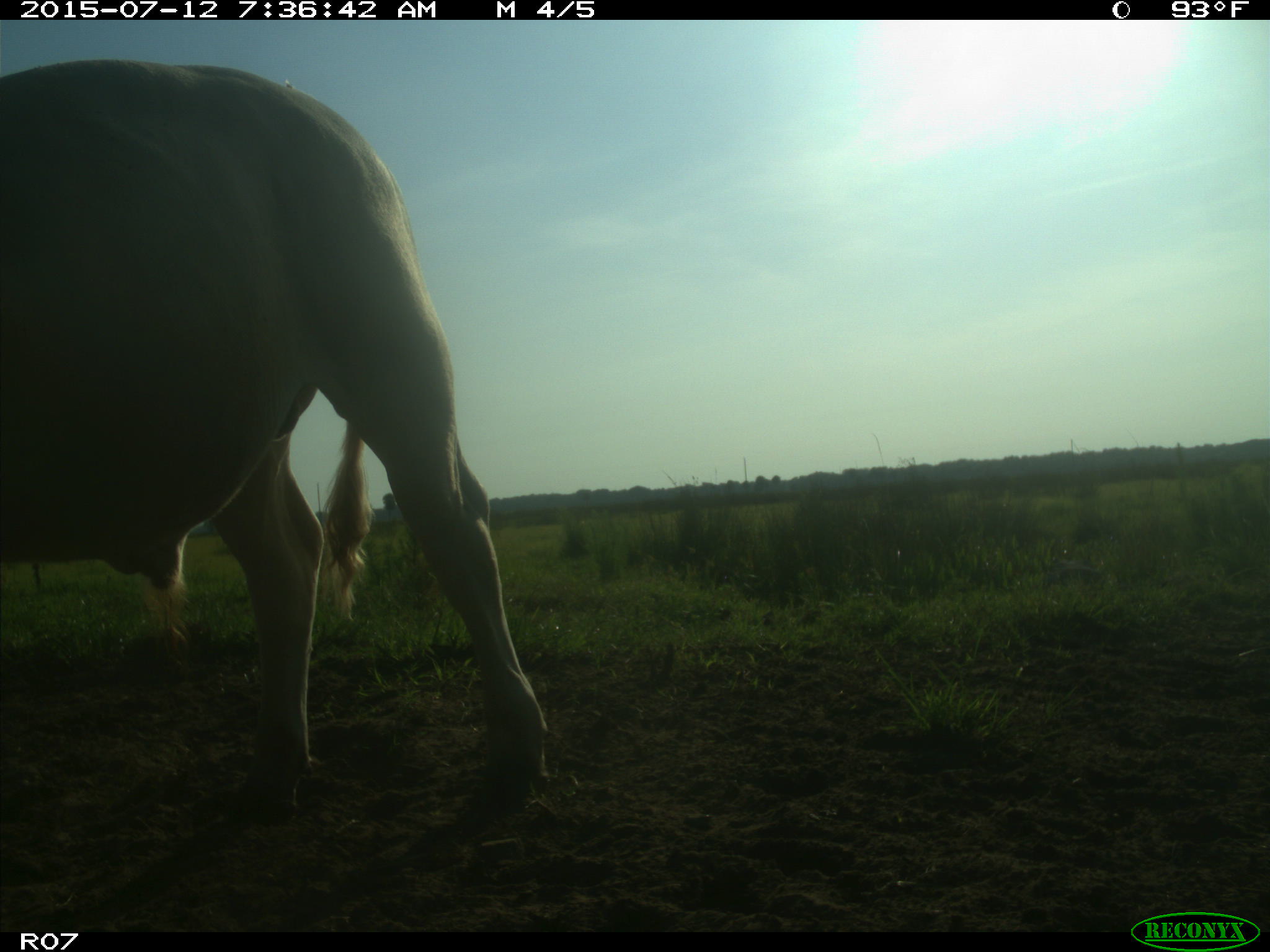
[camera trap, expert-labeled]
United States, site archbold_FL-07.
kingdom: Animalia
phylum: Chordata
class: Mammalia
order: Artiodactyla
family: Bovidae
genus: Bos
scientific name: Bos taurus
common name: domestic cow